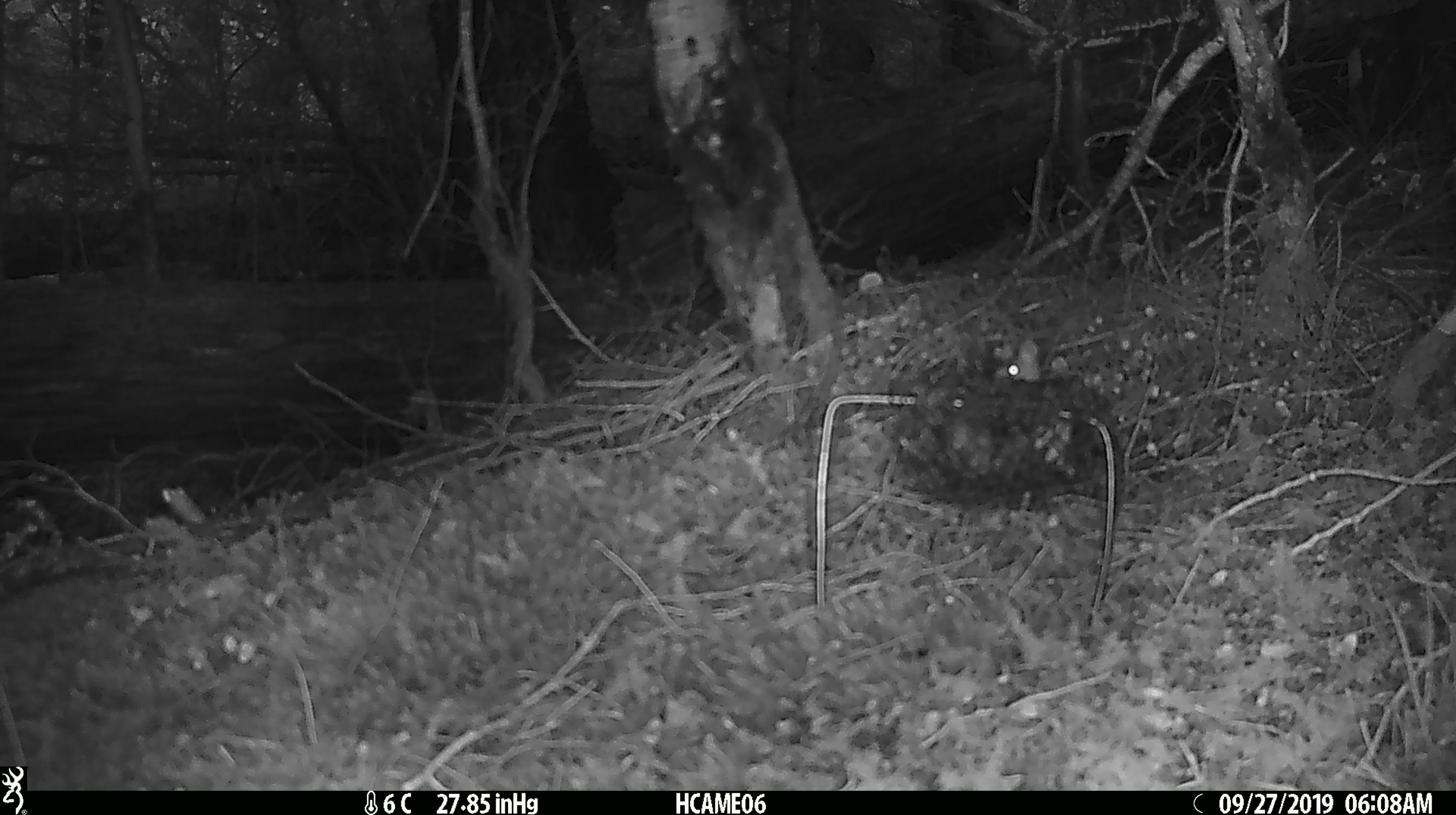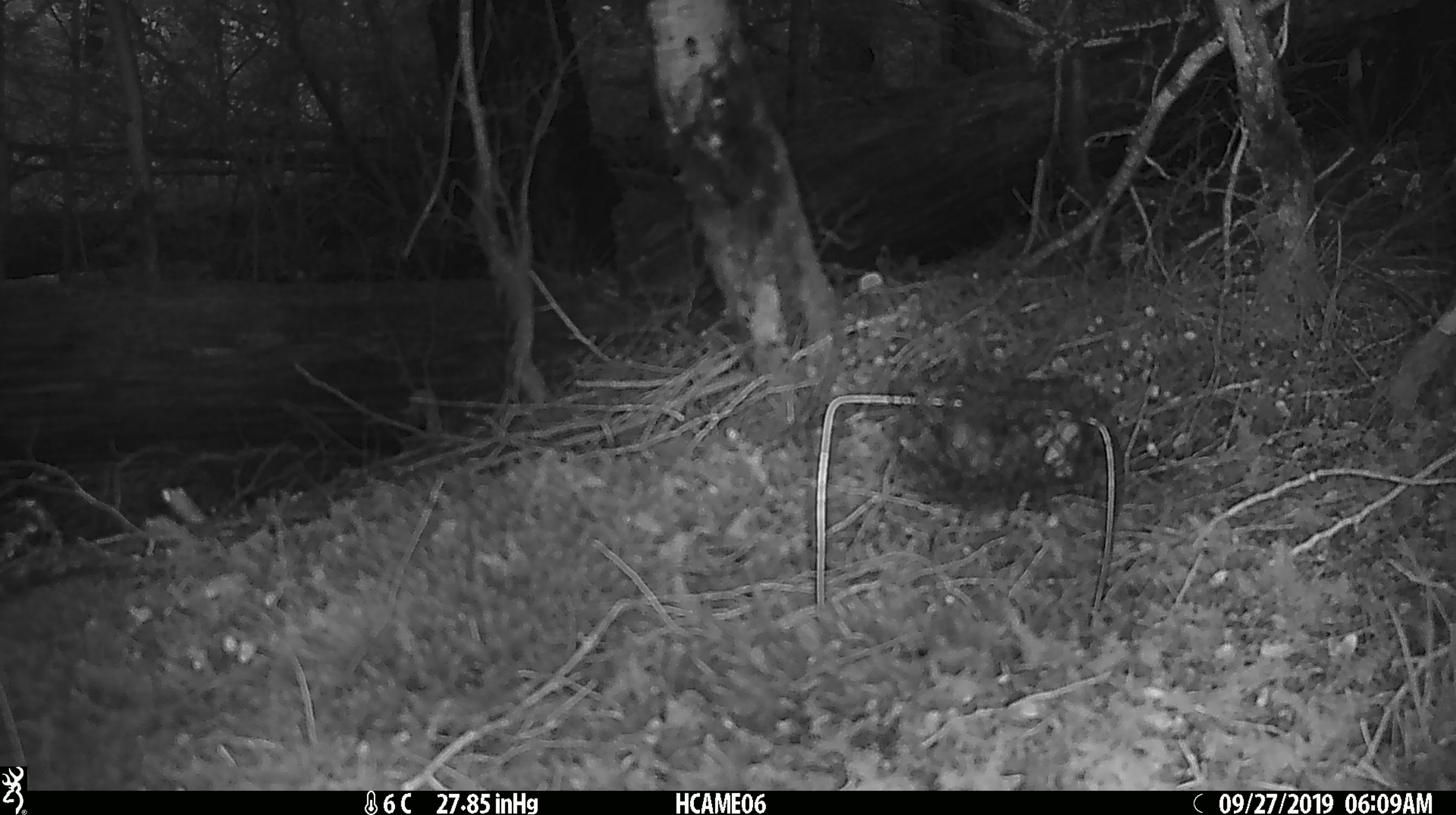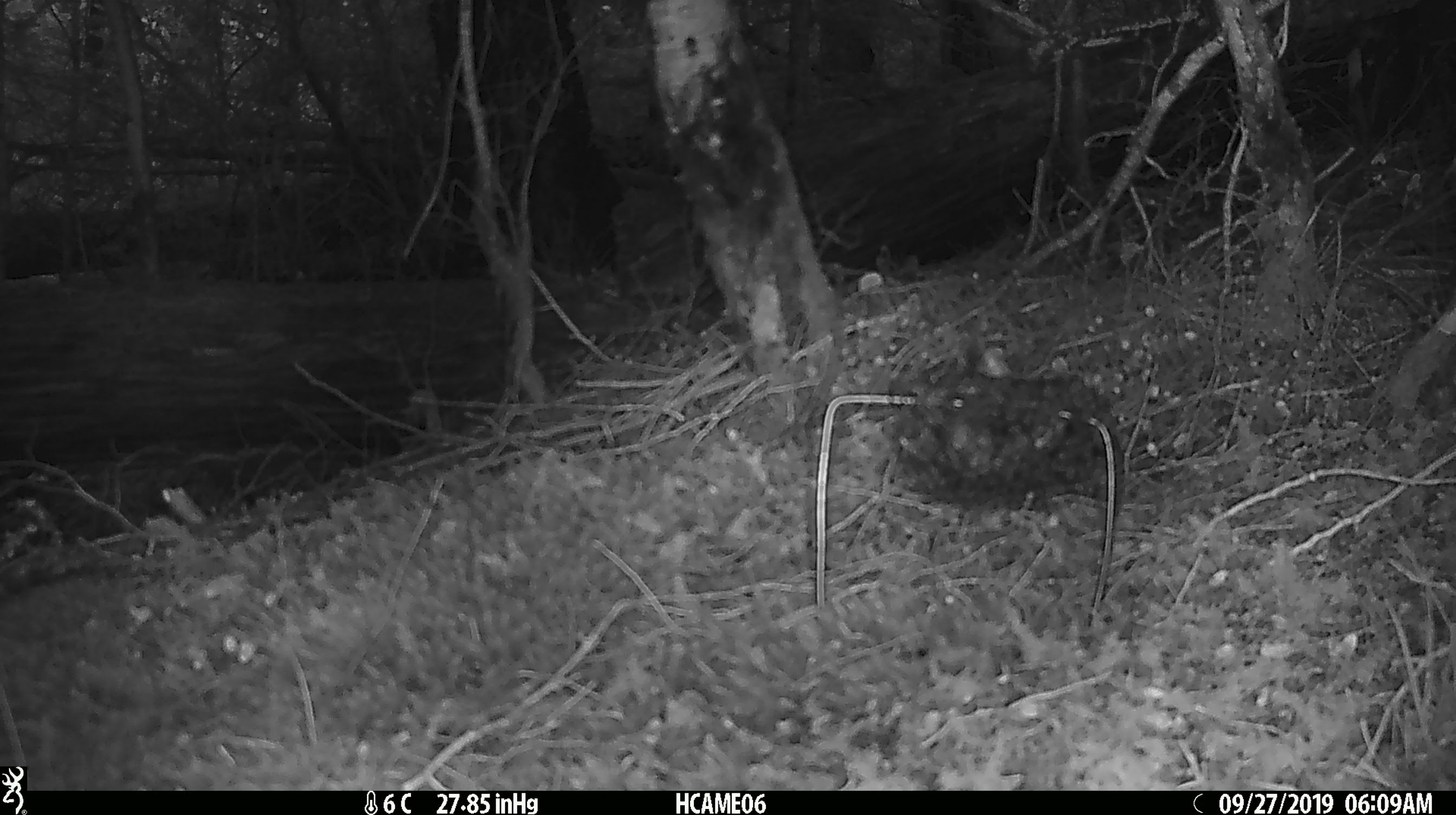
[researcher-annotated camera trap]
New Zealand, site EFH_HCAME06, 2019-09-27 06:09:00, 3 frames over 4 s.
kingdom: Animalia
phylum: Chordata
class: Mammalia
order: Rodentia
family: Muridae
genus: Mus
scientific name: Mus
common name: mouse